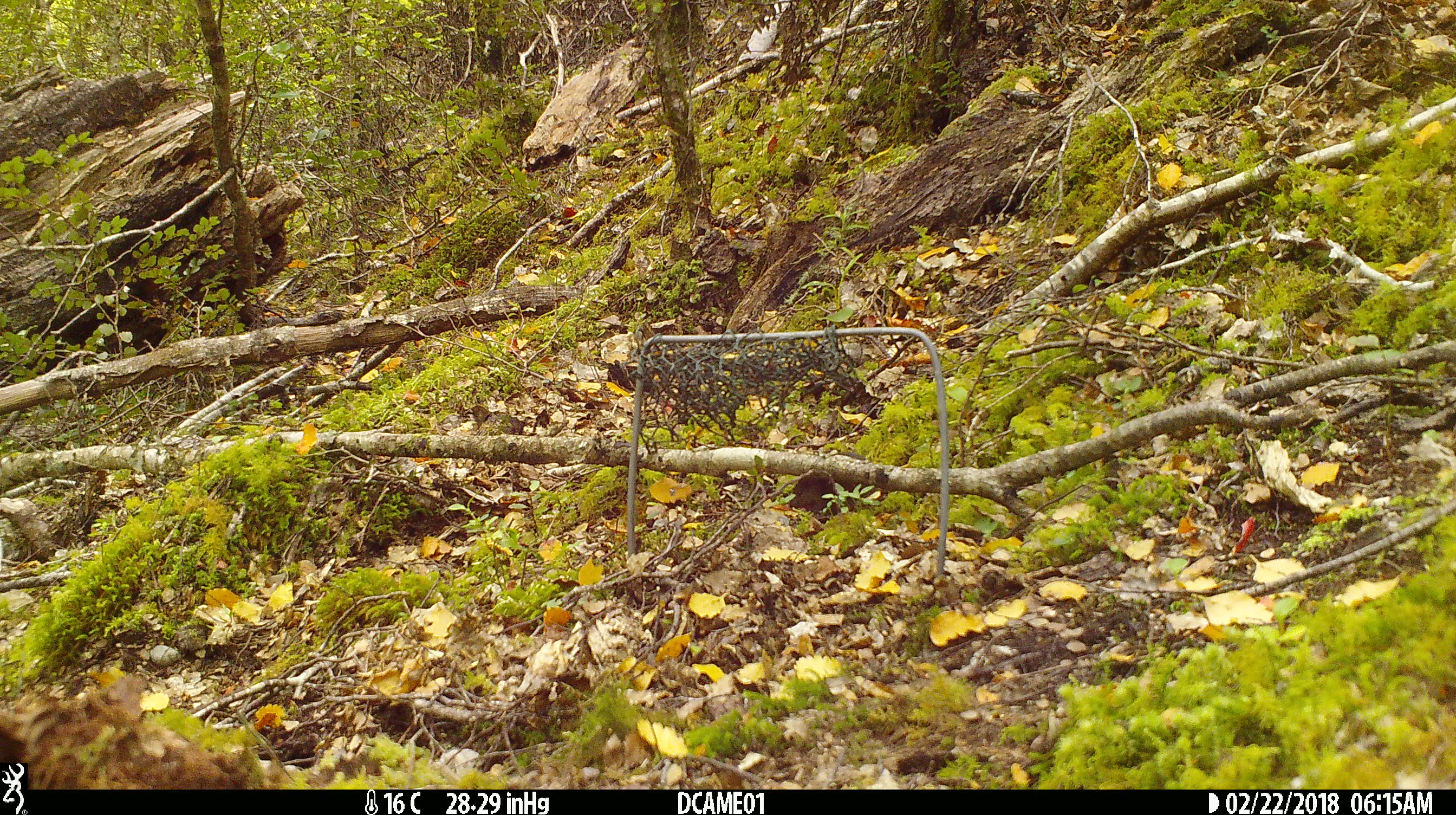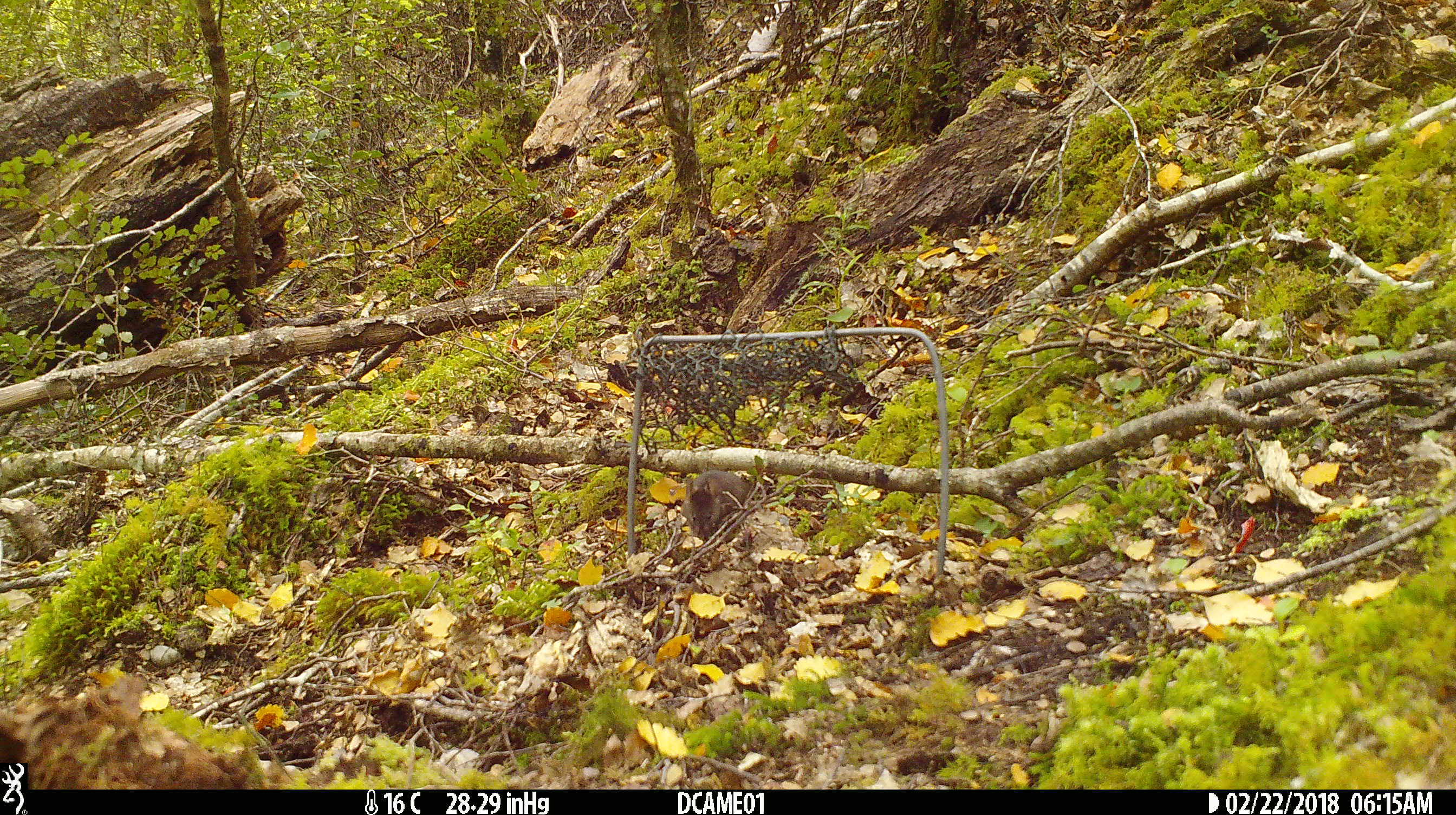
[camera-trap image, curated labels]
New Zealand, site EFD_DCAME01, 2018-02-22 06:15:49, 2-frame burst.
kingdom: Animalia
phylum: Chordata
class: Mammalia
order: Rodentia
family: Muridae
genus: Mus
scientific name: Mus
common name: mouse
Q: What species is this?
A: Mouse (Mus).